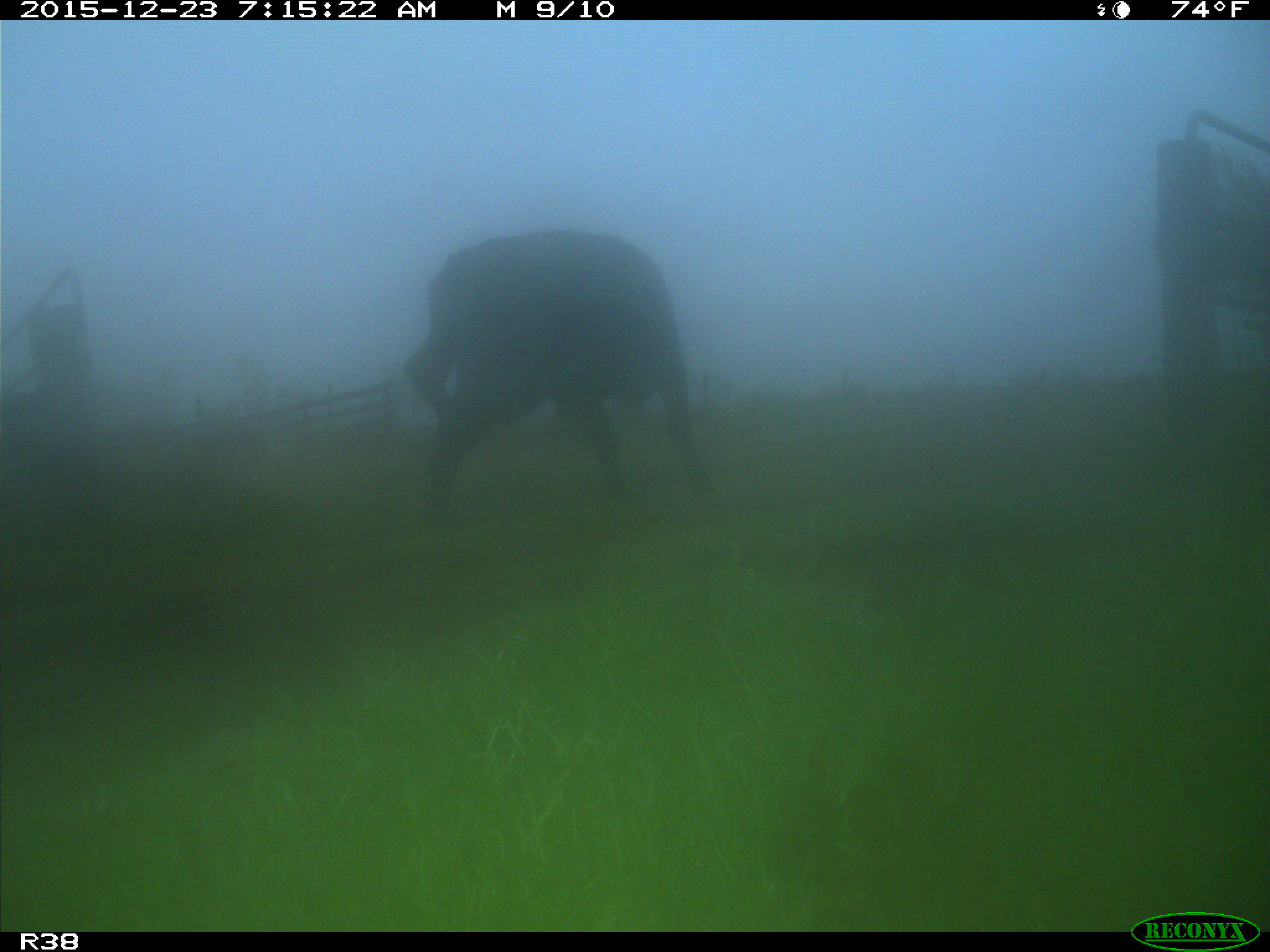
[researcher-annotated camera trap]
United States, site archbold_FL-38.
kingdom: Animalia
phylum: Chordata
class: Mammalia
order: Artiodactyla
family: Bovidae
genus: Bos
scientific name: Bos taurus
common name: domestic cow